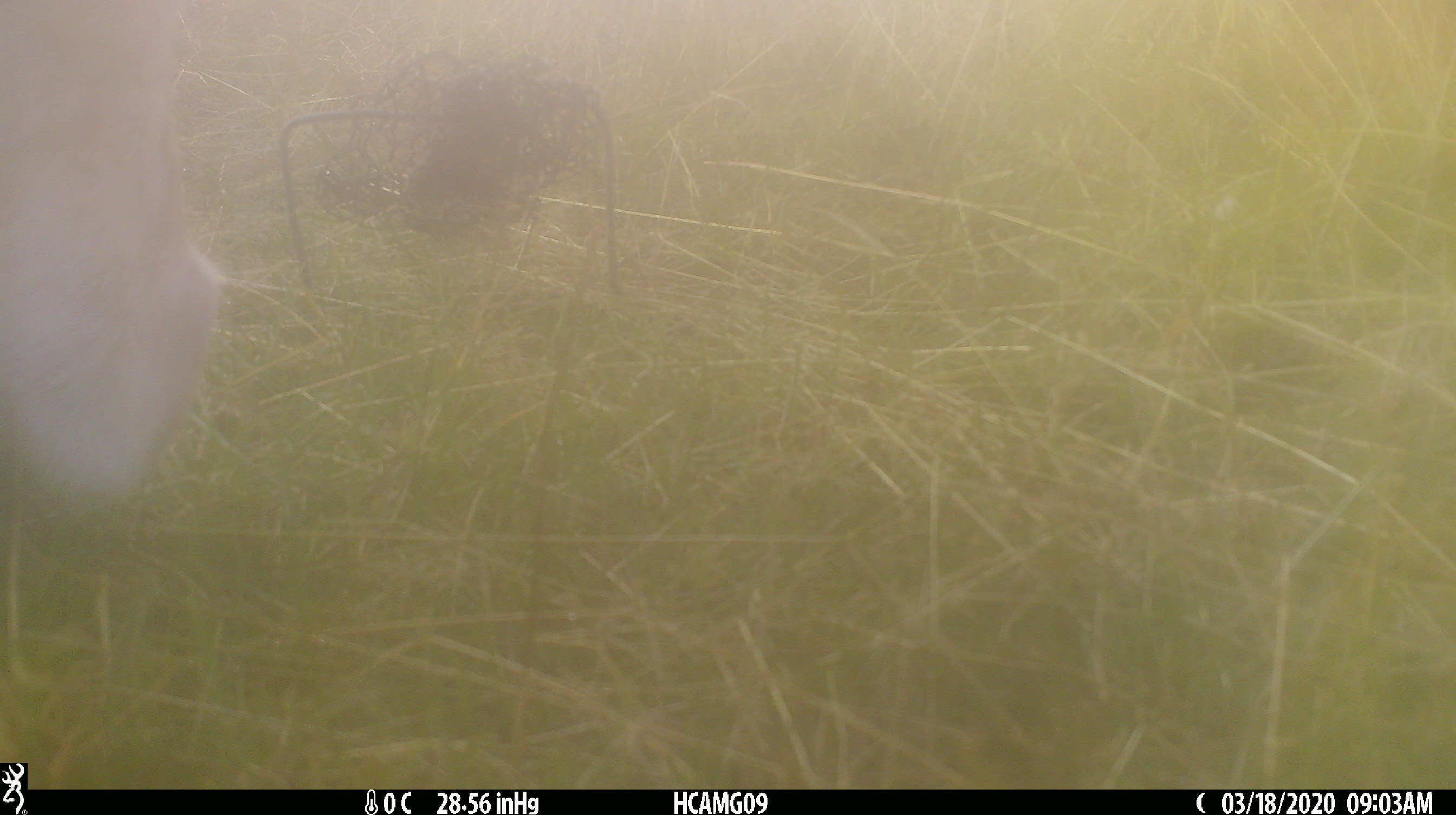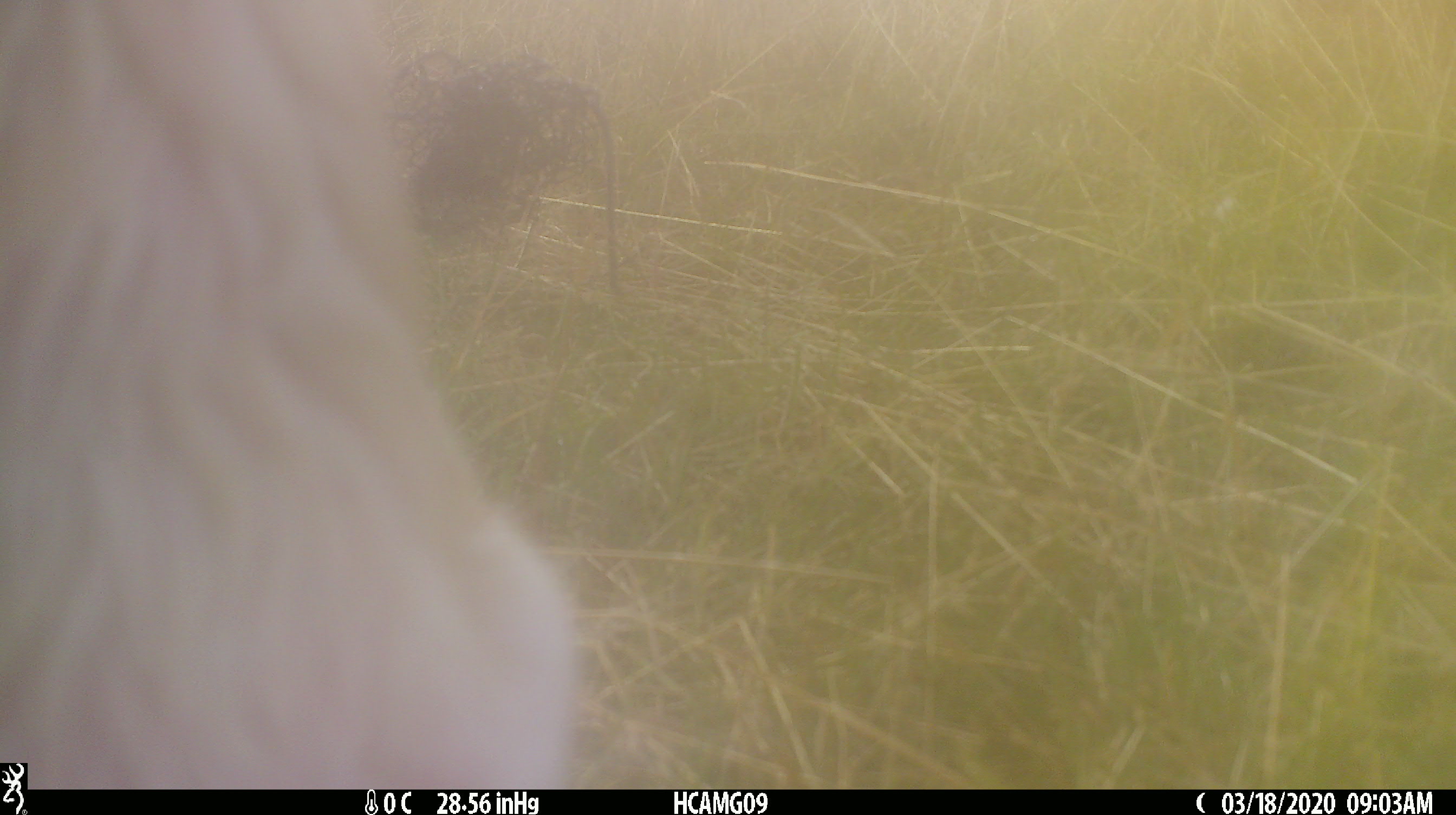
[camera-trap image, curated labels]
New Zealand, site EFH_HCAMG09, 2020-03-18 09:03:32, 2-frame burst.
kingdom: Animalia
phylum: Chordata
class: Mammalia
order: Artiodactyla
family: Bovidae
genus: Bos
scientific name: Bos taurus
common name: domestic cow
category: cow